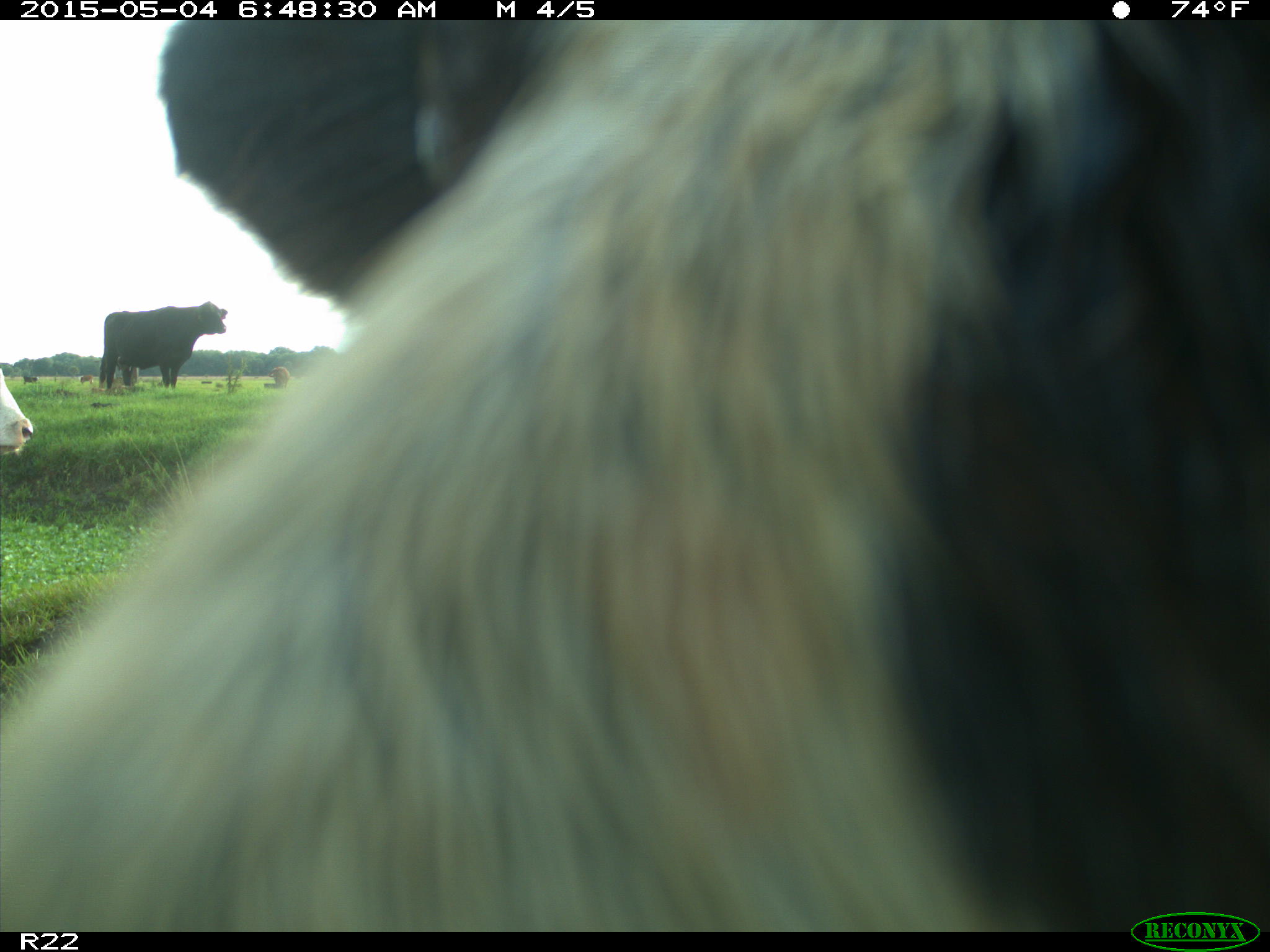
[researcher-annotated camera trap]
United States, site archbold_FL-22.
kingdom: Animalia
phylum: Chordata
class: Mammalia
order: Artiodactyla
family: Bovidae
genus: Bos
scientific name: Bos taurus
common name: domestic cow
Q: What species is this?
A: Bos taurus (domestic cow).